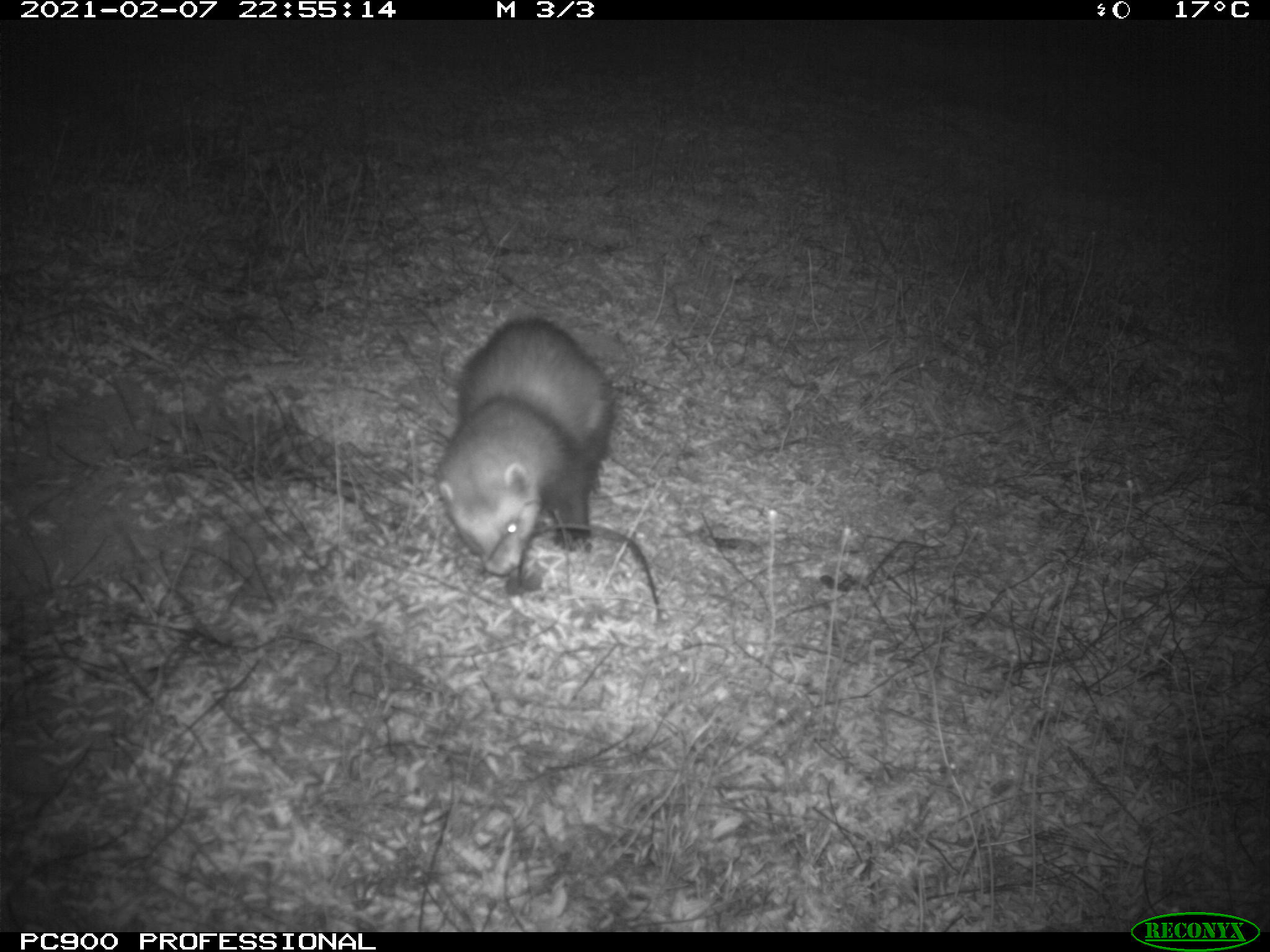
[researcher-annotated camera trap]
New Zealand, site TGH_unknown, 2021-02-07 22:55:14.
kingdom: Animalia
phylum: Chordata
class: Mammalia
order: Carnivora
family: Mustelidae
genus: Mustela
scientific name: Mustela furo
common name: ferret